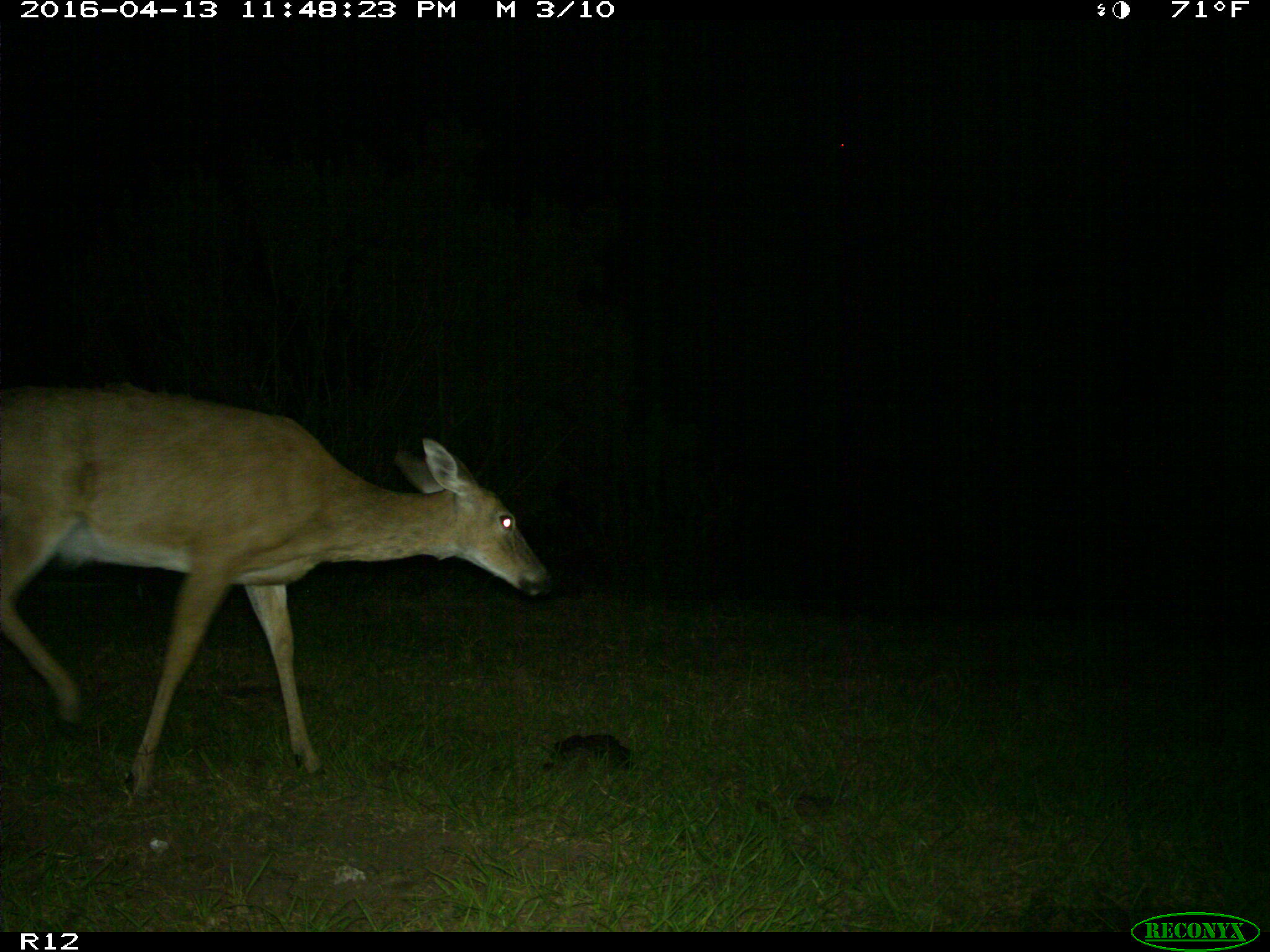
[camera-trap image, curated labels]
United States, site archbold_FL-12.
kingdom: Animalia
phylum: Chordata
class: Mammalia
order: Artiodactyla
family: Cervidae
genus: Odocoileus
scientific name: Odocoileus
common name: deer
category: unidentified deer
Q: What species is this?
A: Unidentified deer (deer) (Odocoileus).